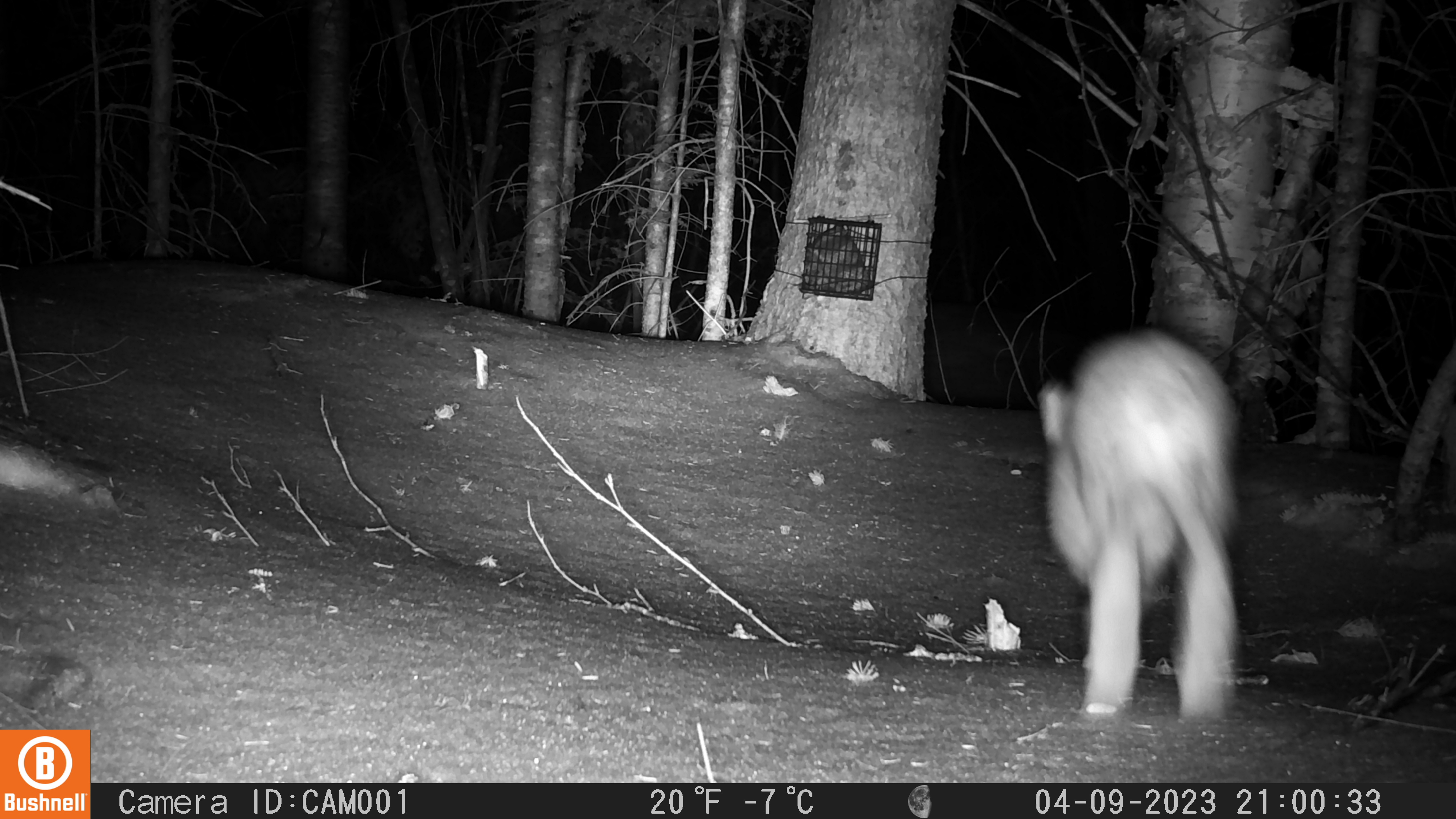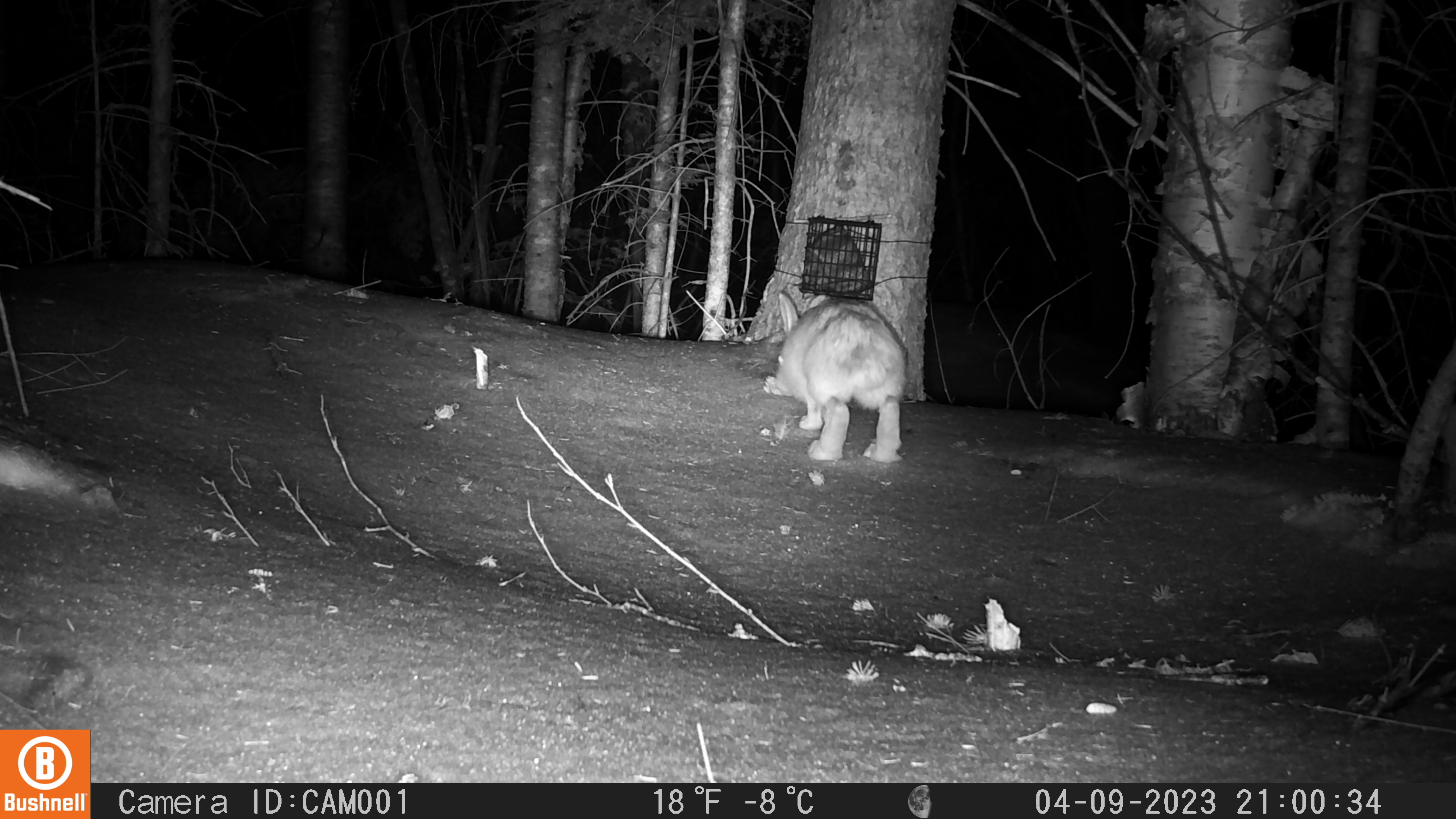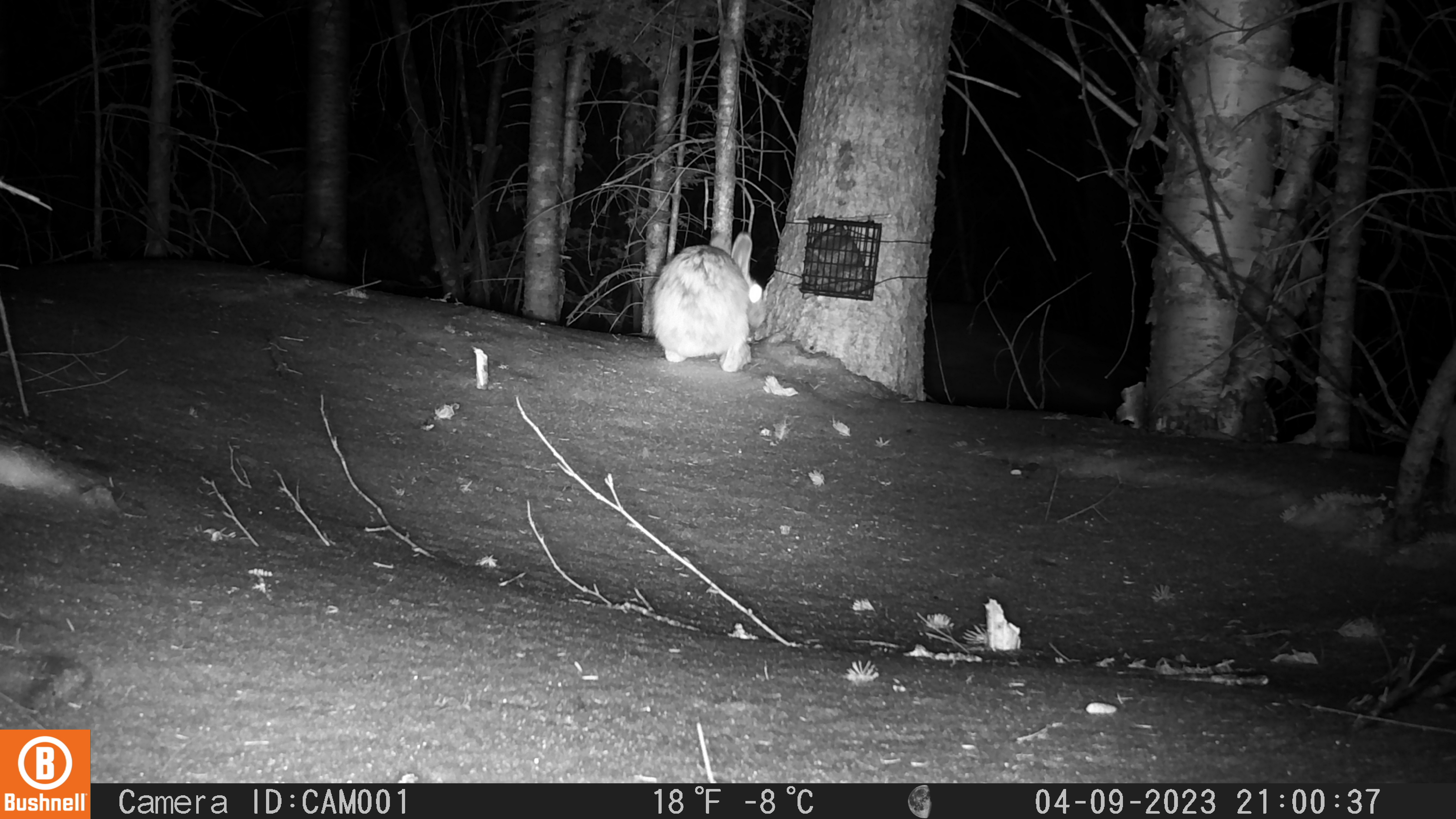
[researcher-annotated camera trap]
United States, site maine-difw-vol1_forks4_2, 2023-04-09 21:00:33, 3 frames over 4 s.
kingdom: Animalia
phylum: Chordata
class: Mammalia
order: Lagomorpha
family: Leporidae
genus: Lepus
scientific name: Lepus americanus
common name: snowshoe hare